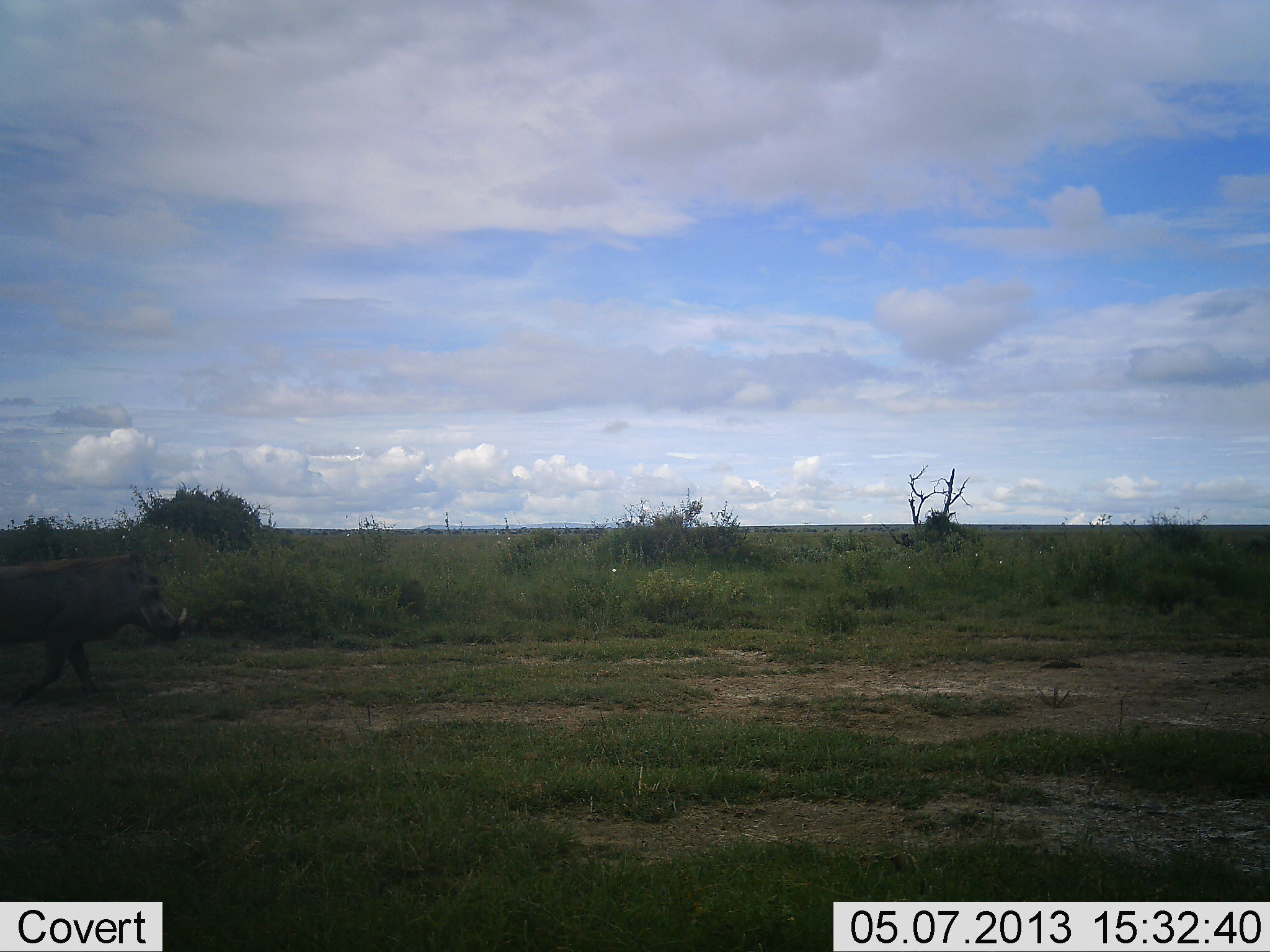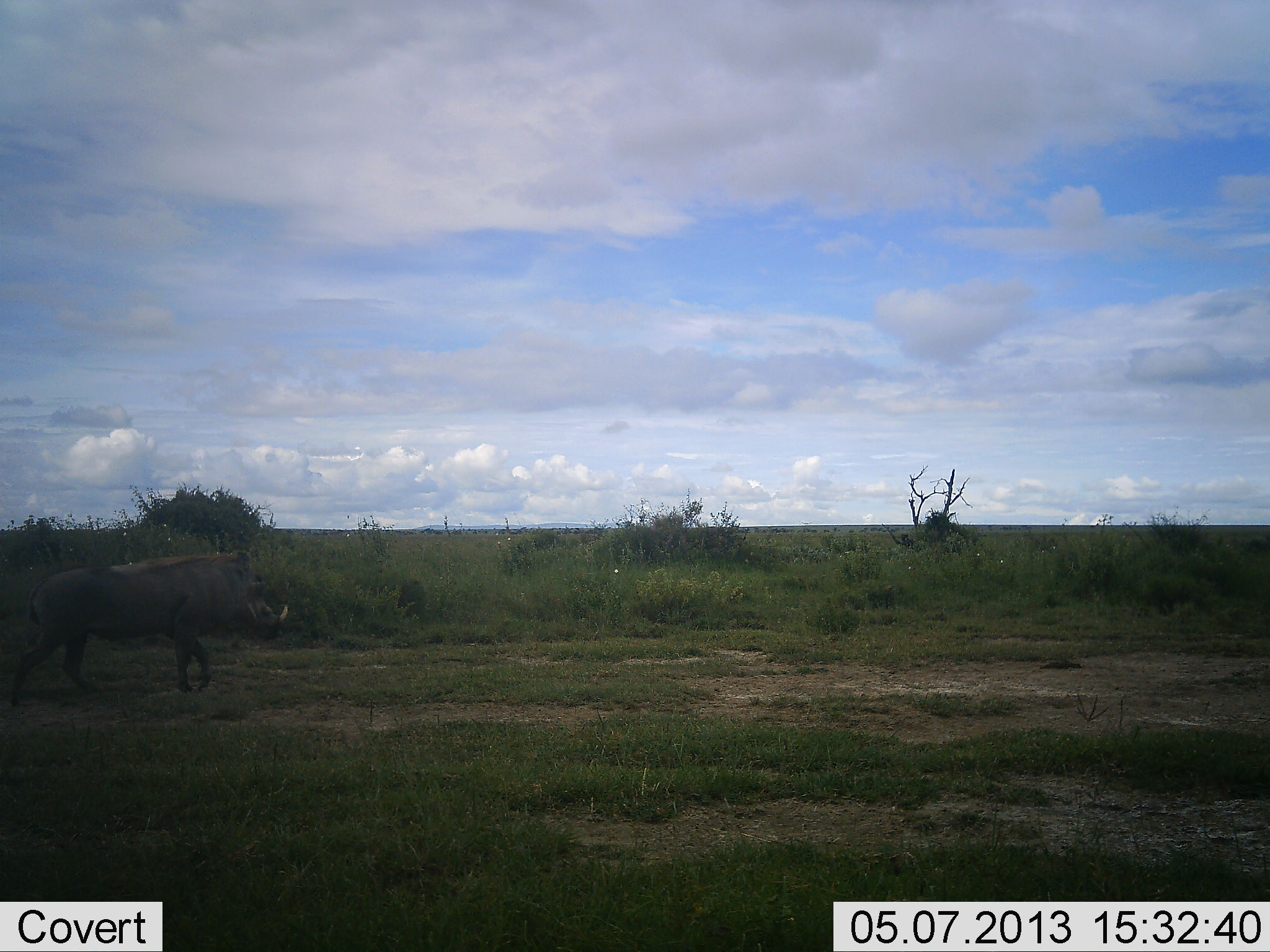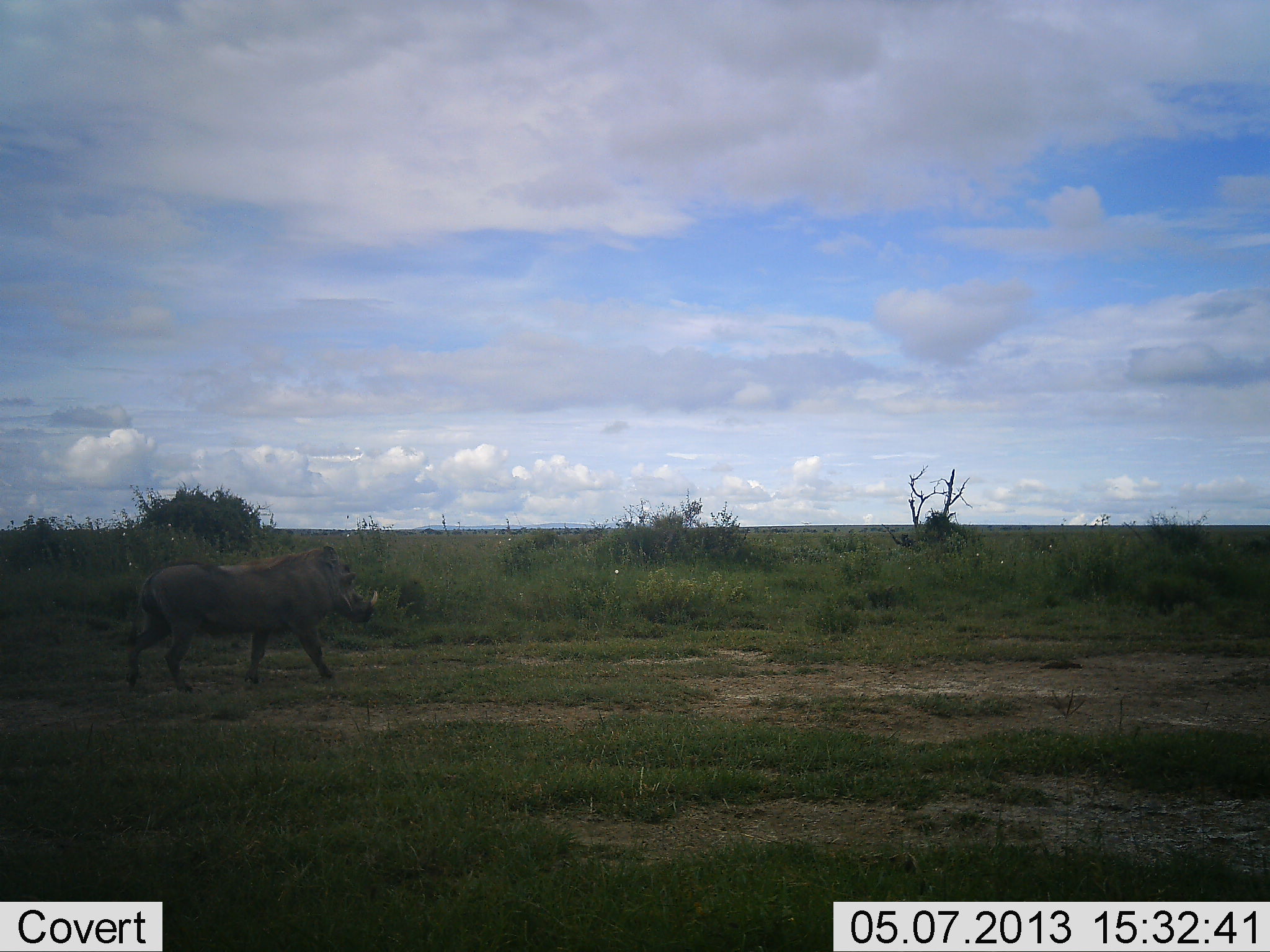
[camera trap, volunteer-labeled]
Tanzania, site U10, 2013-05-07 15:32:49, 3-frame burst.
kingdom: Animalia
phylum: Chordata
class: Mammalia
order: Artiodactyla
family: Suidae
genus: Phacochoerus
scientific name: Phacochoerus africanus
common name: warthog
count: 1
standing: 11%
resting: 0%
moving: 96%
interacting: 0%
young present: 0%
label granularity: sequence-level